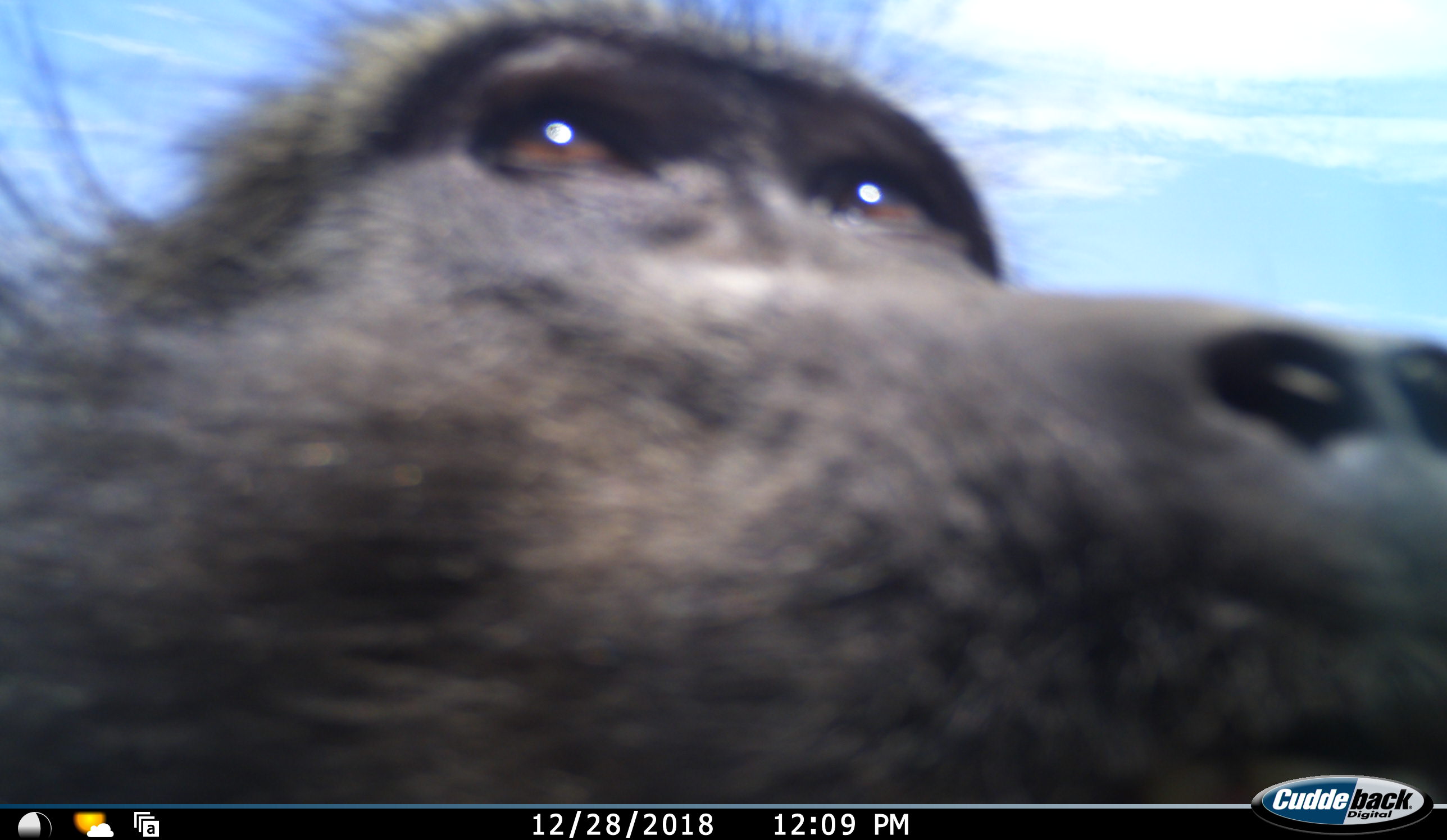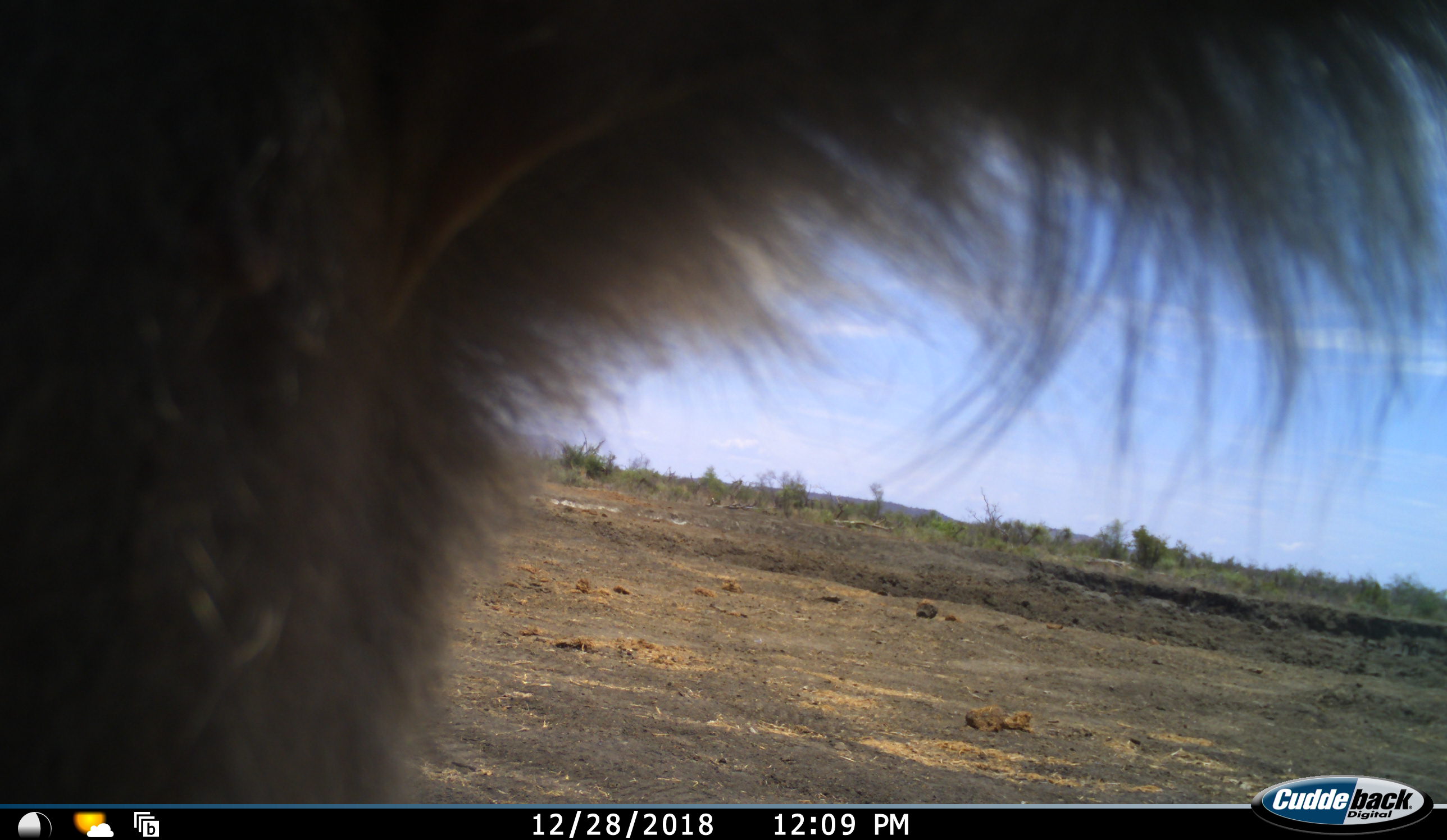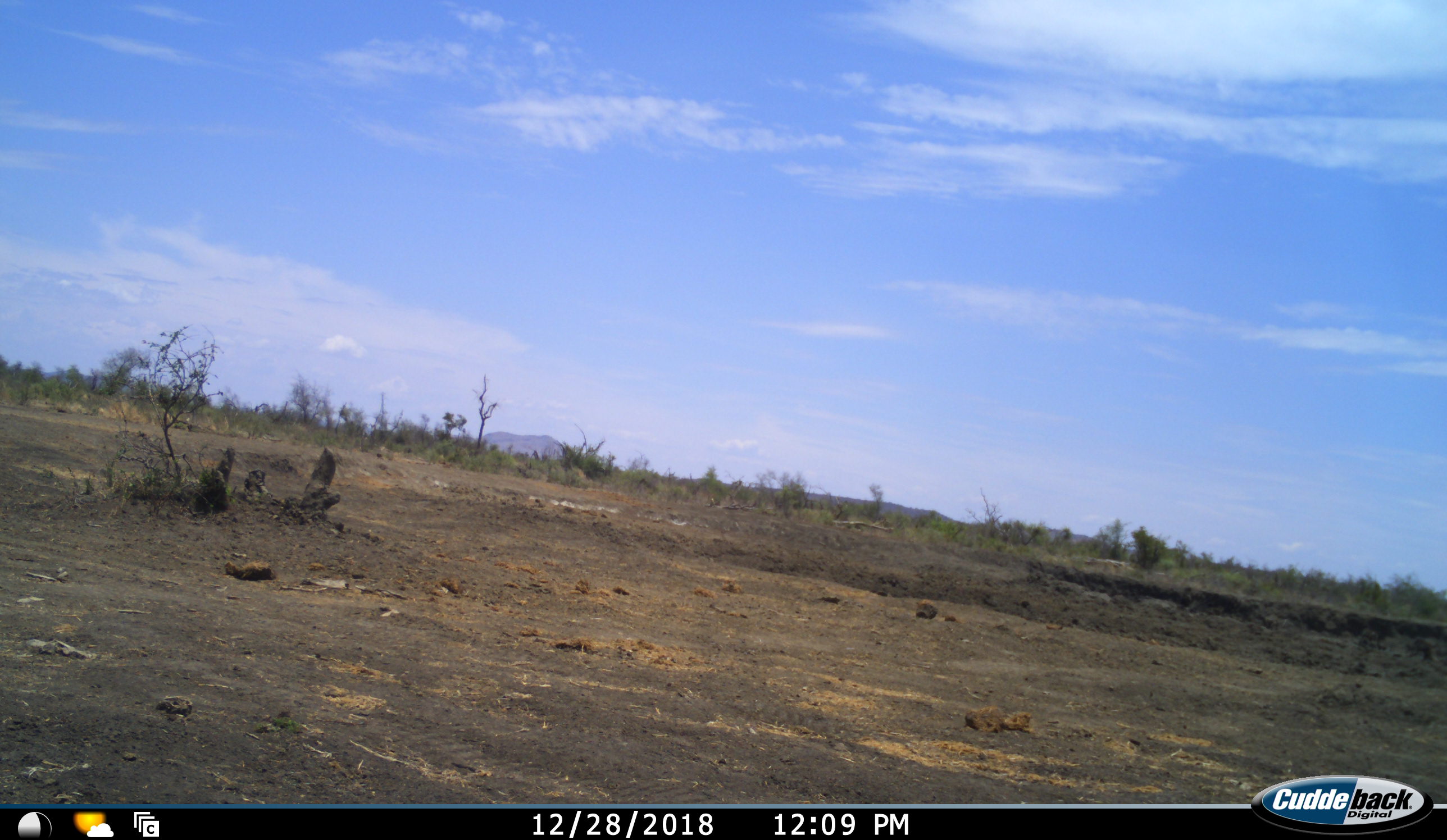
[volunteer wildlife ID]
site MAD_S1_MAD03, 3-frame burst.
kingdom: Animalia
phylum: Chordata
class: Mammalia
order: Primates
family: Cercopithecidae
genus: Papio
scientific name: Papio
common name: baboon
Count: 1.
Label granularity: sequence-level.